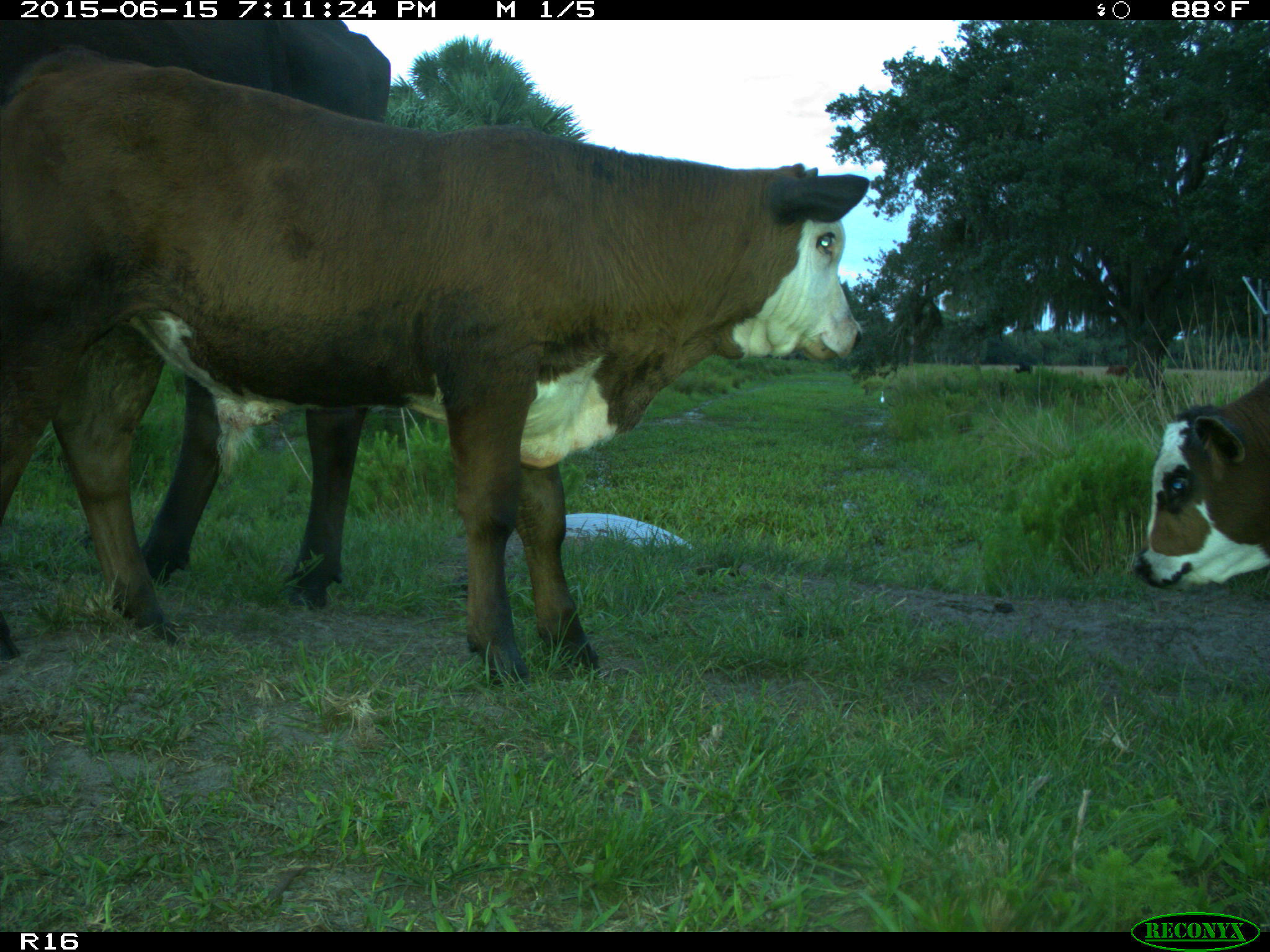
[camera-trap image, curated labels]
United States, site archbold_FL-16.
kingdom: Animalia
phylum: Chordata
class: Mammalia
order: Artiodactyla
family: Bovidae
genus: Bos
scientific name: Bos taurus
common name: domestic cow